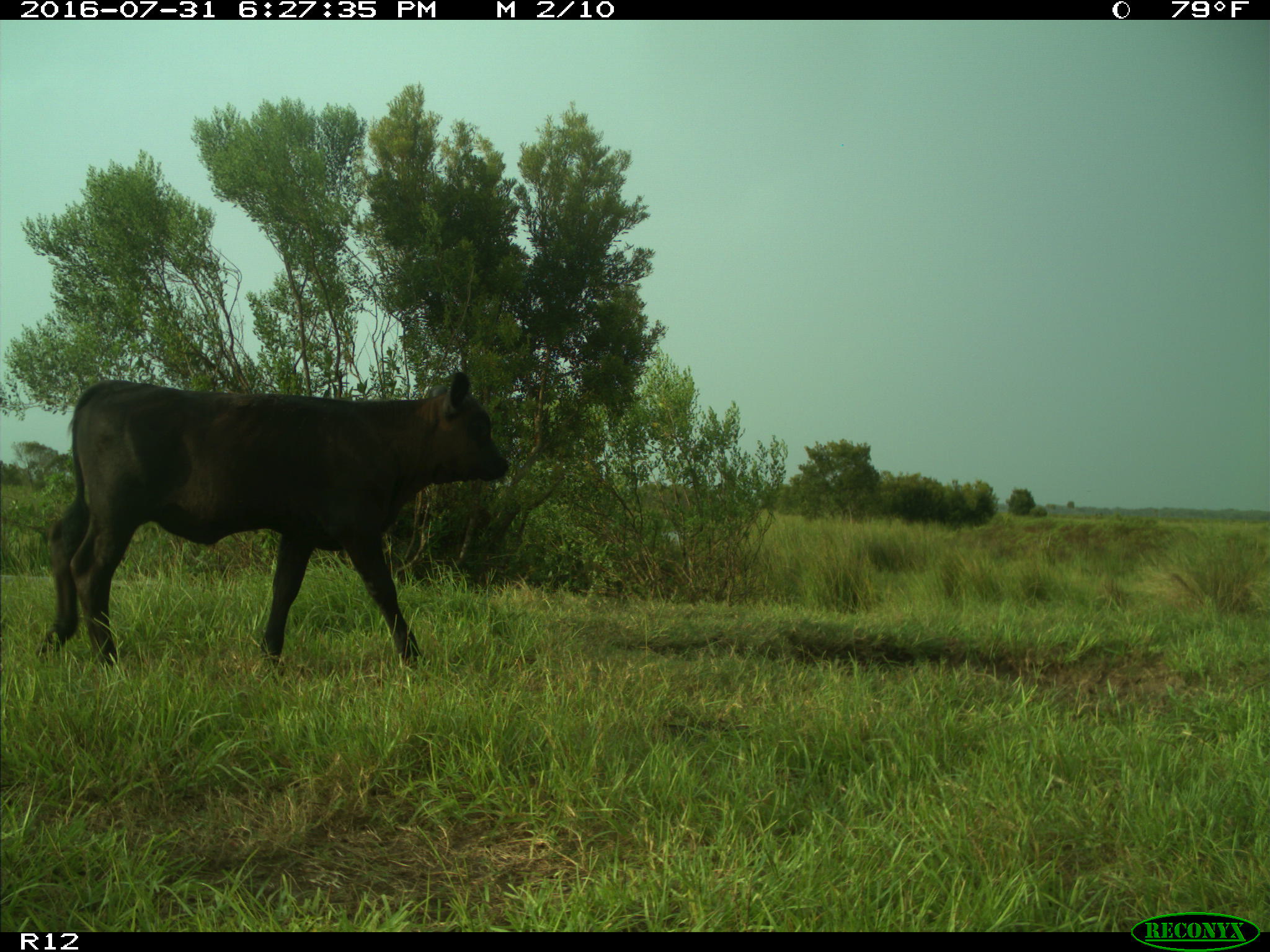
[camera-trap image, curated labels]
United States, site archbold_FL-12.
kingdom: Animalia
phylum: Chordata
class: Mammalia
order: Artiodactyla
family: Bovidae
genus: Bos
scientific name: Bos taurus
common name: domestic cow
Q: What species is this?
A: Bos taurus (domestic cow).